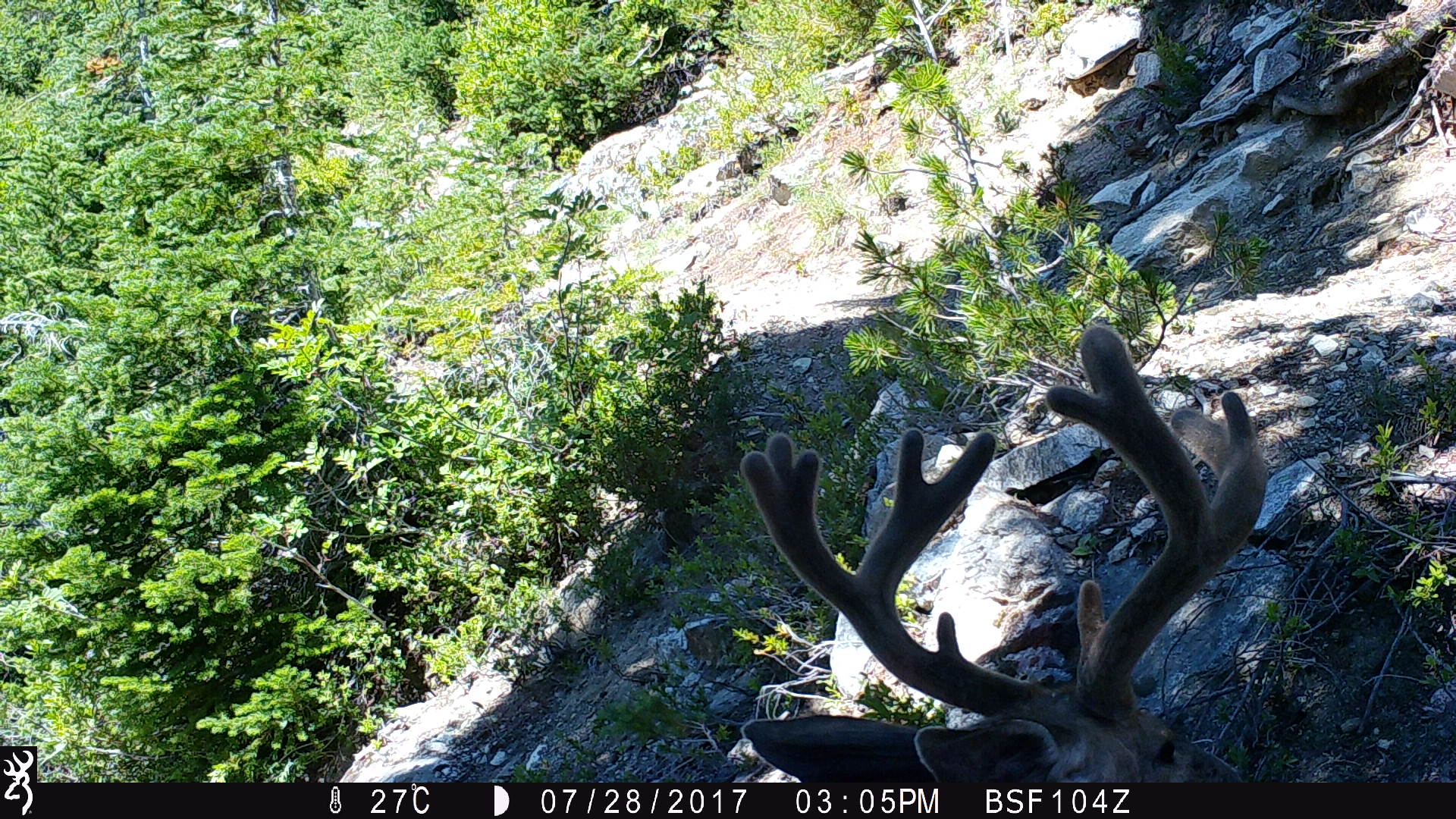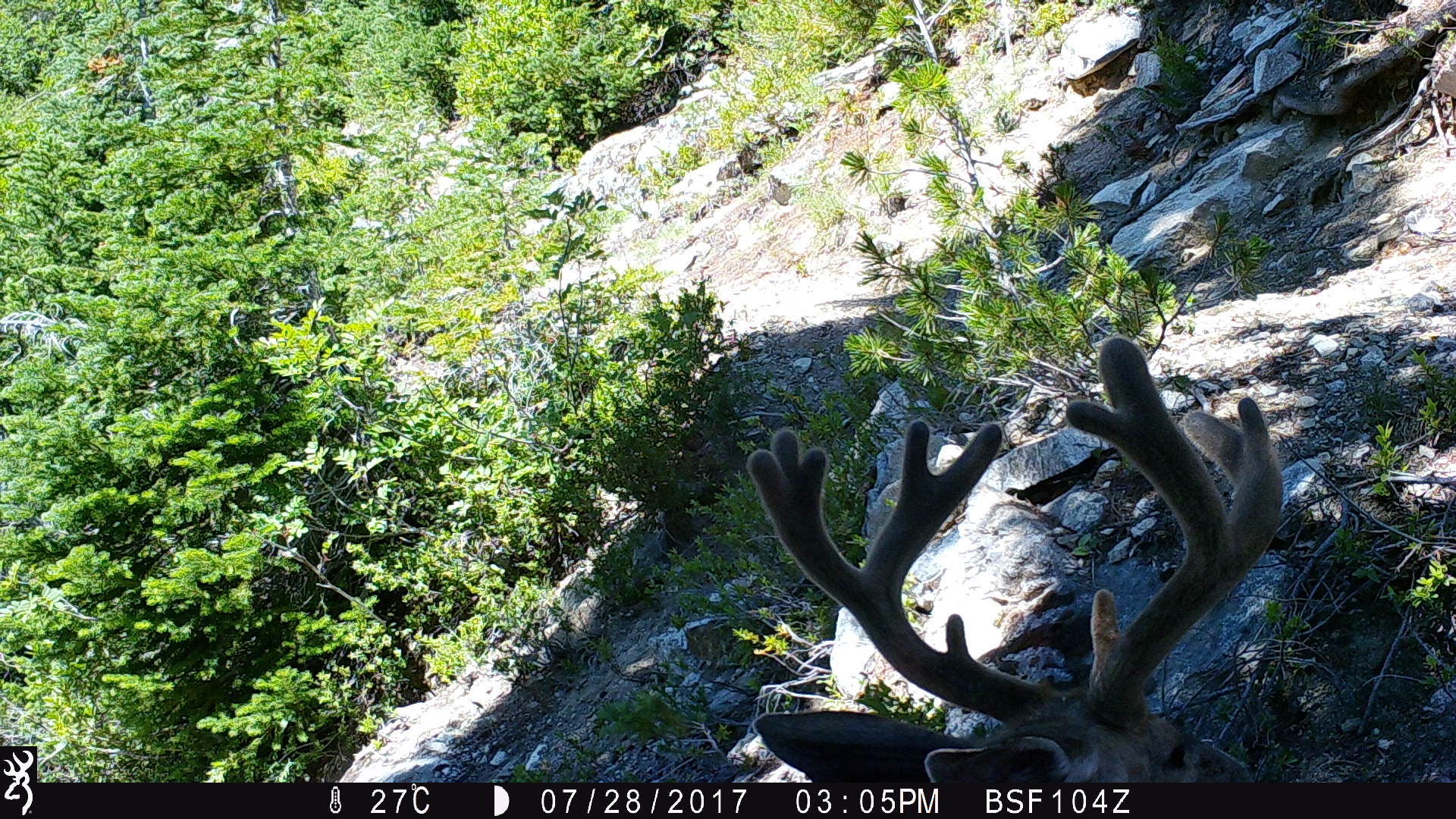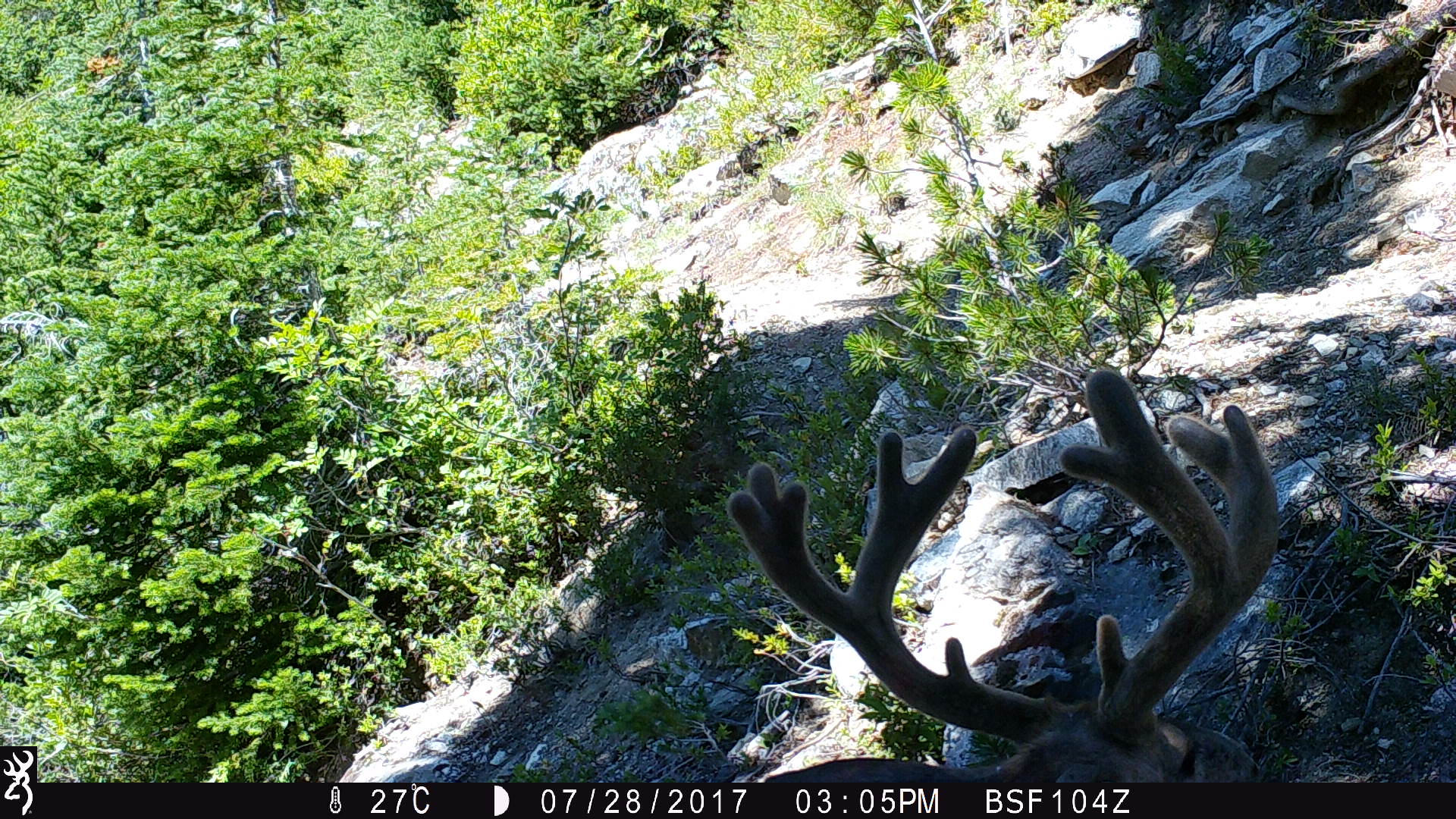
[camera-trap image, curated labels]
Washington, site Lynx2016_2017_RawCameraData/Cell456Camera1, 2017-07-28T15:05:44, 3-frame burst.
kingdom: Animalia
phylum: Chordata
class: Mammalia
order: Artiodactyla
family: Cervidae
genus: Odocoileus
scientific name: Odocoileus hemionus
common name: mule deer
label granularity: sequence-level